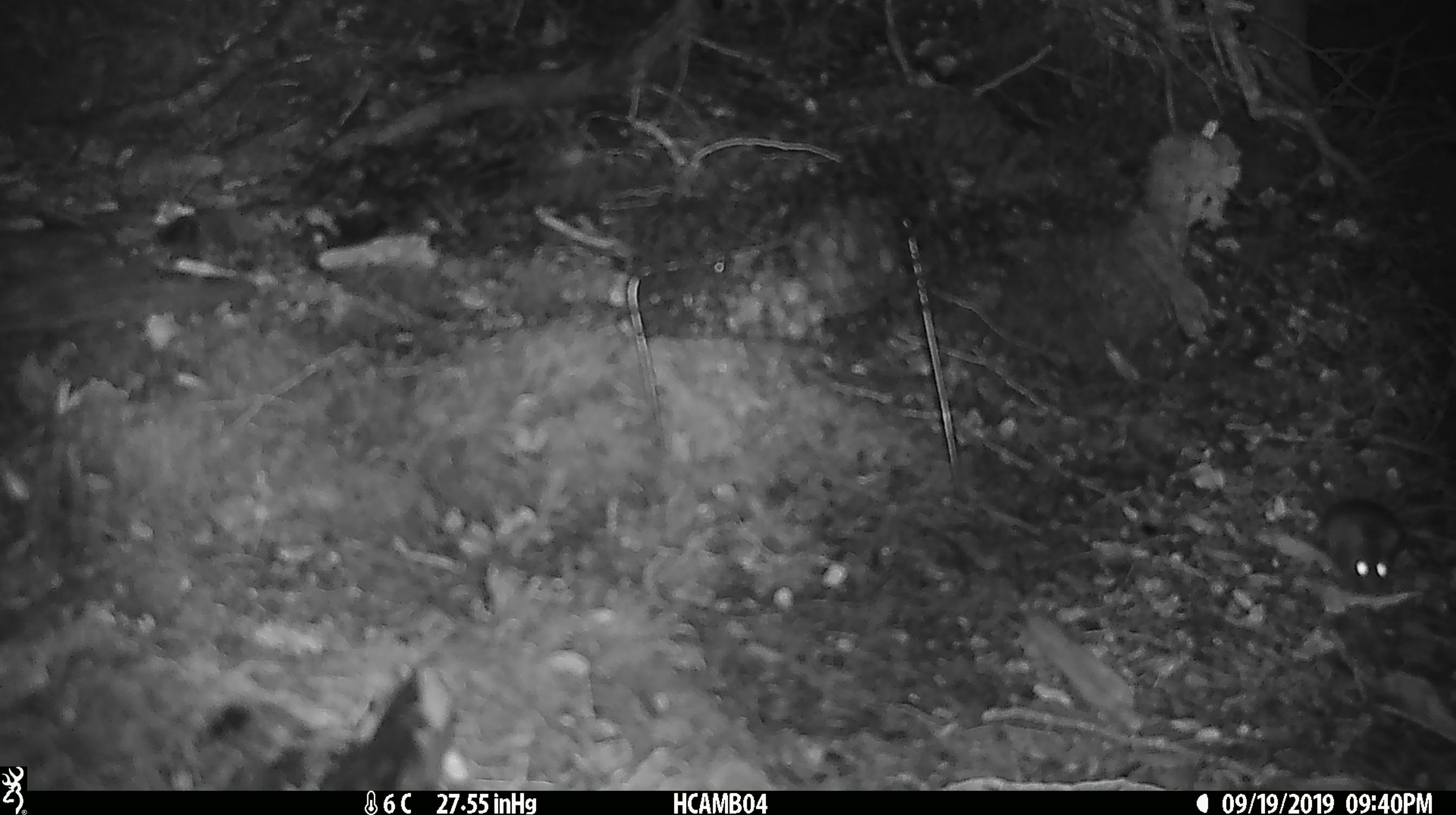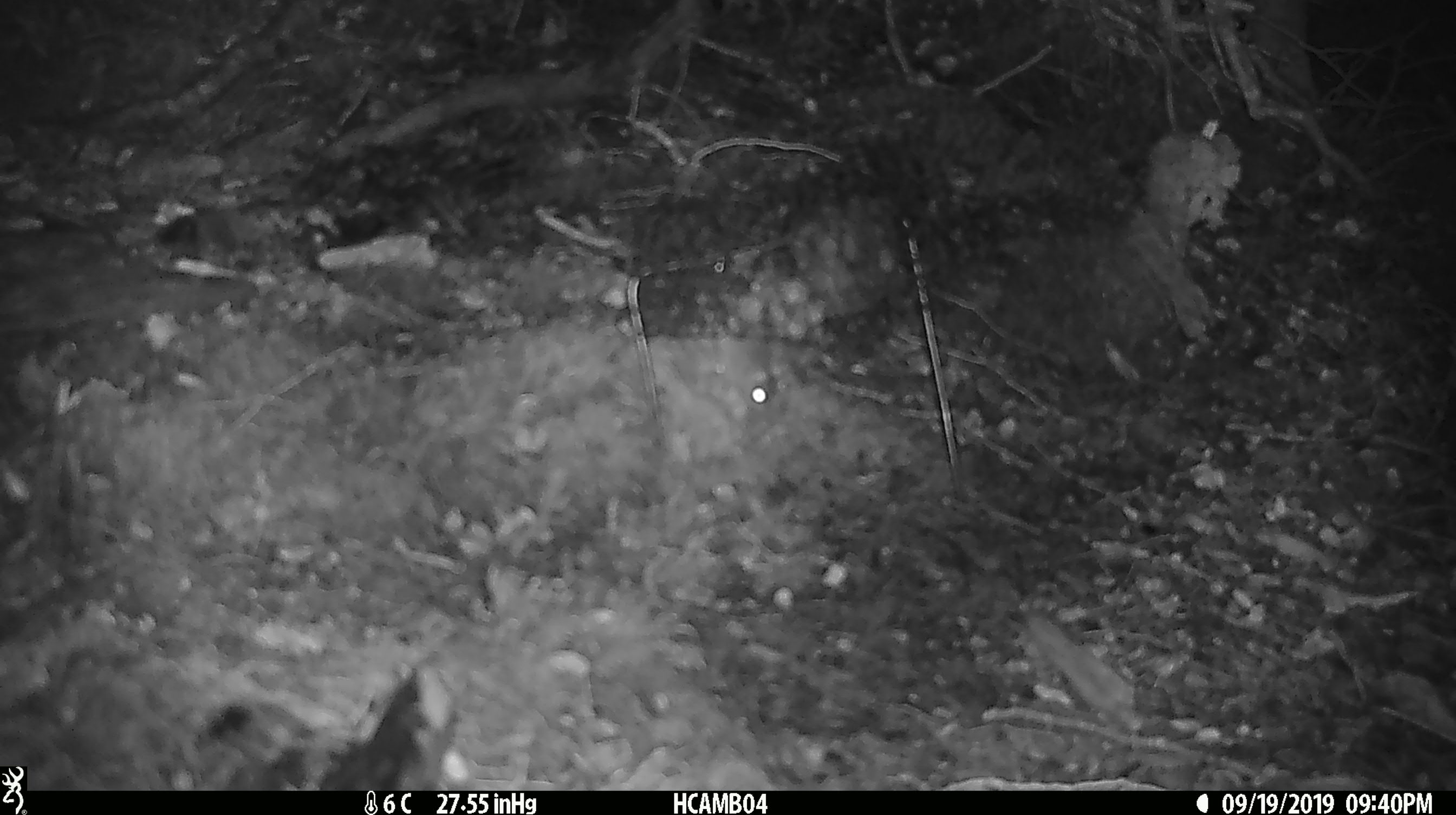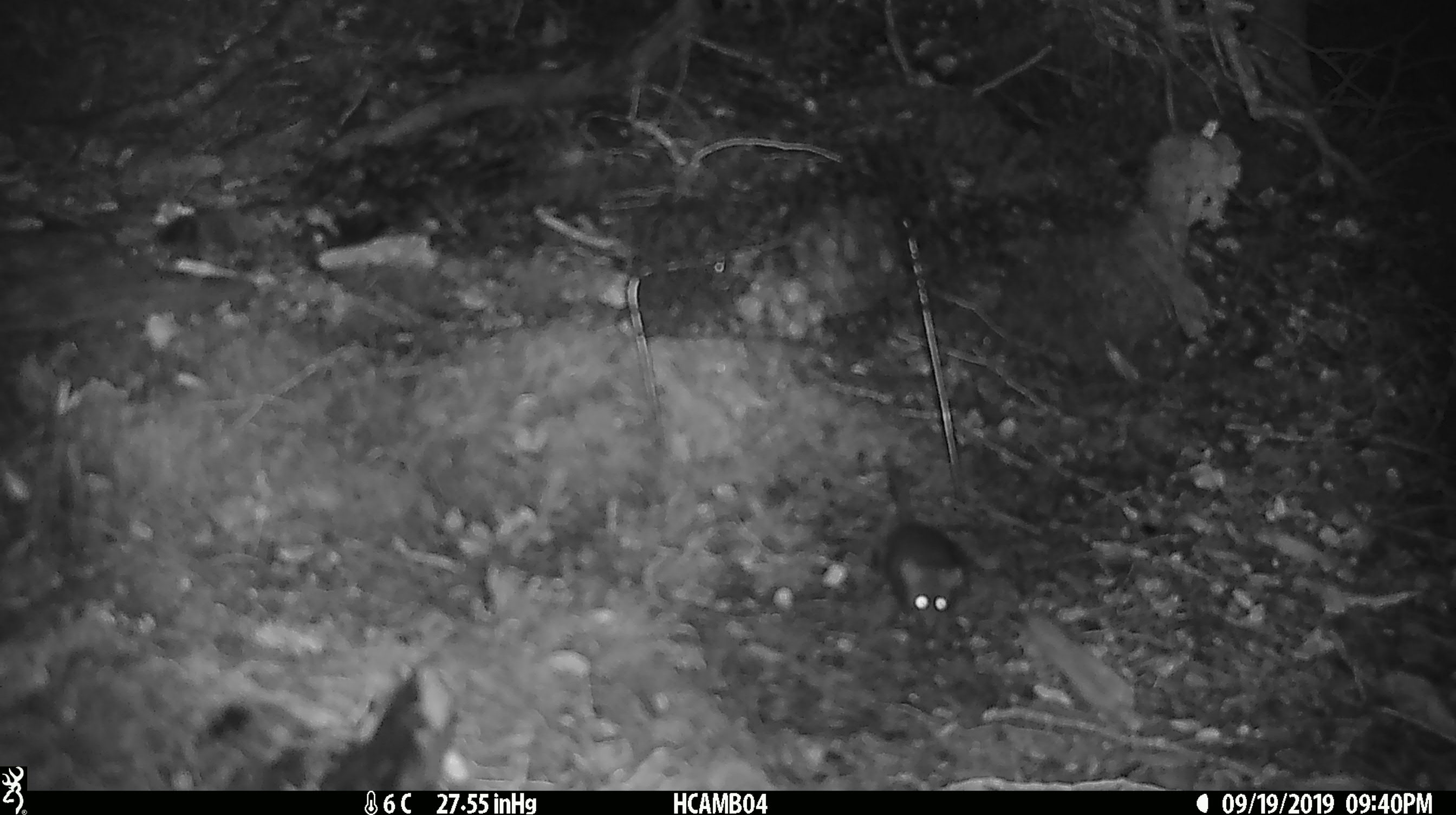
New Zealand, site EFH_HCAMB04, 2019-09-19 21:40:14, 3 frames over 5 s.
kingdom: Animalia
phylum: Chordata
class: Mammalia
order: Rodentia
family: Muridae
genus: Mus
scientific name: Mus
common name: mouse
Mouse (Mus).